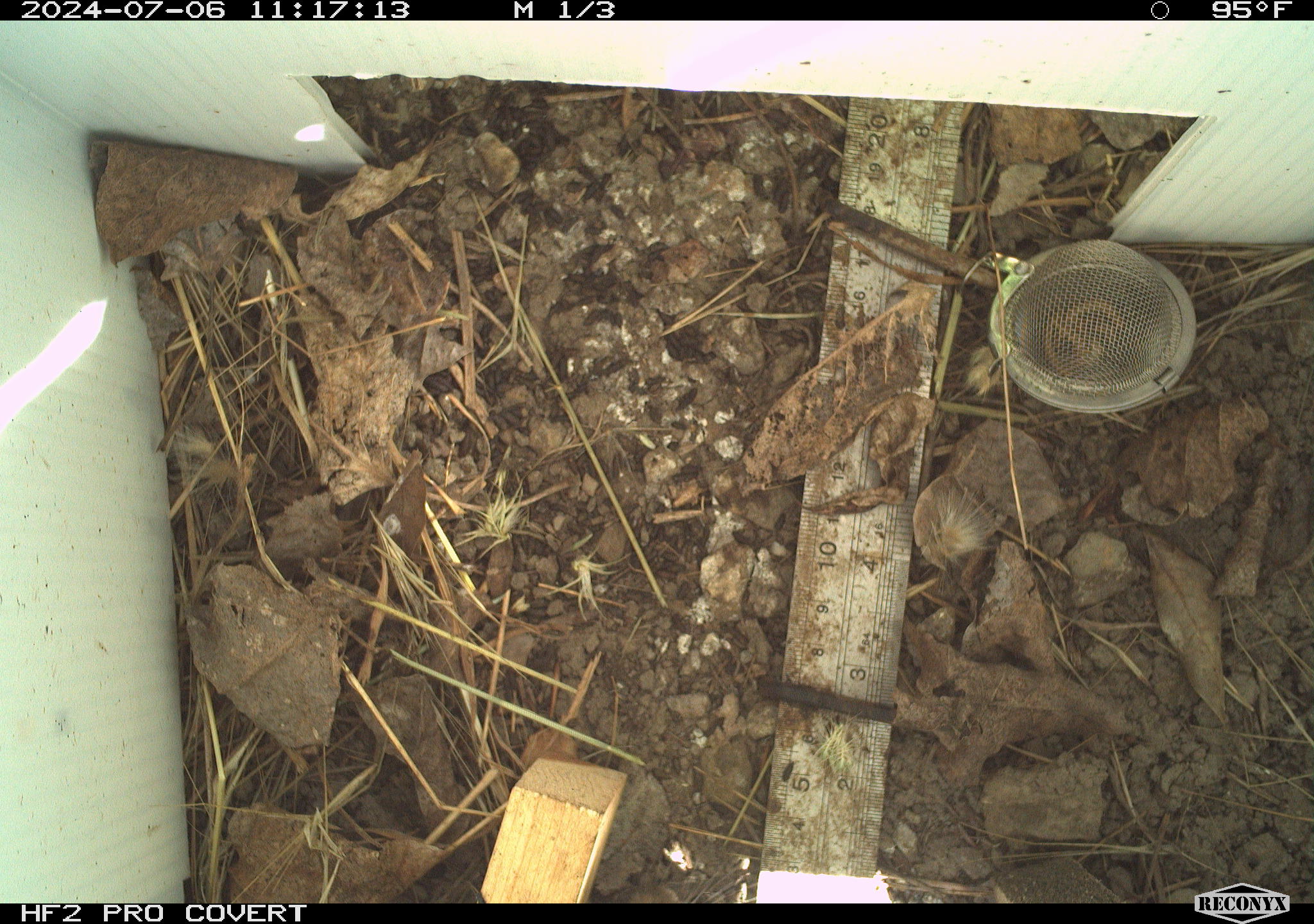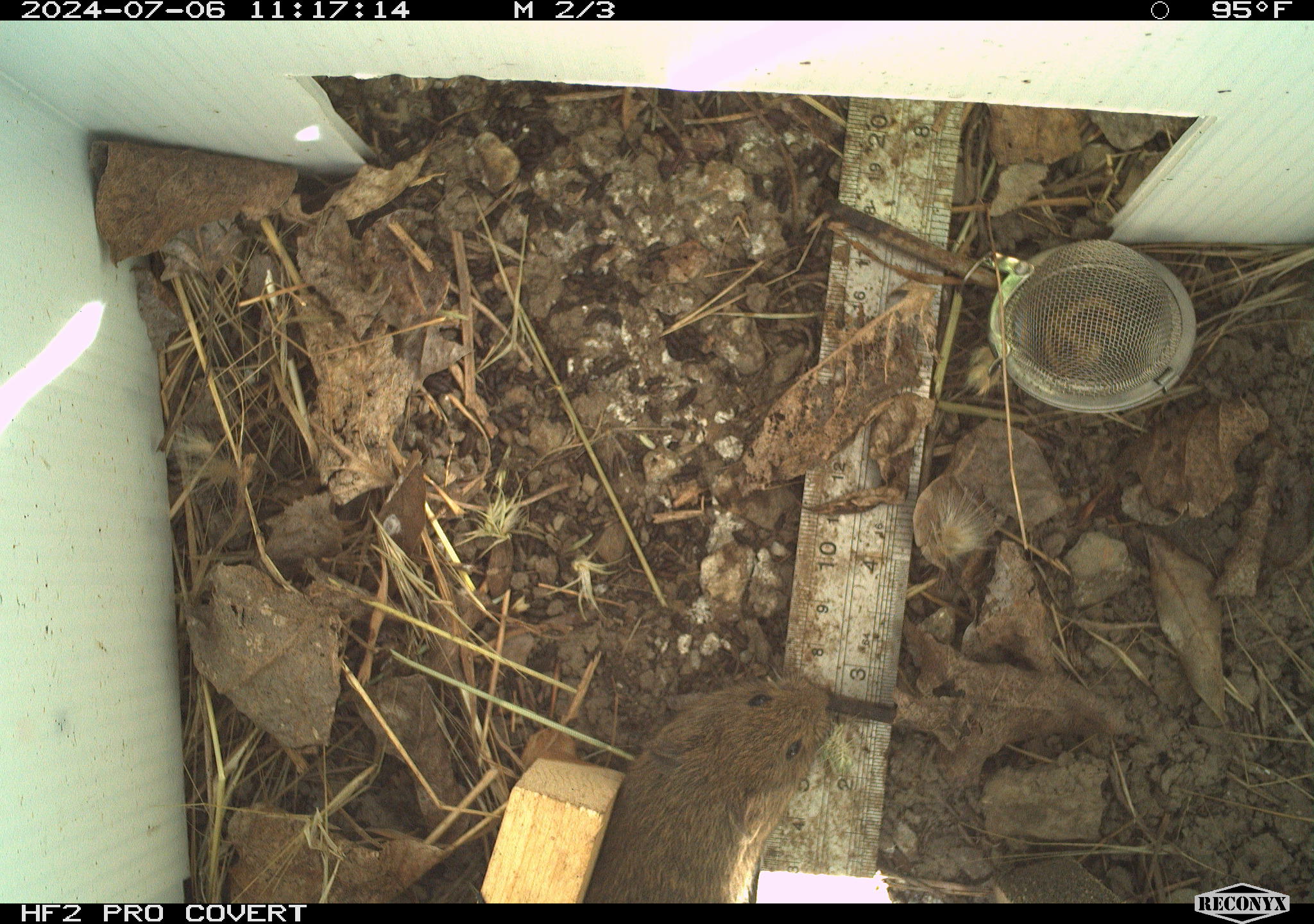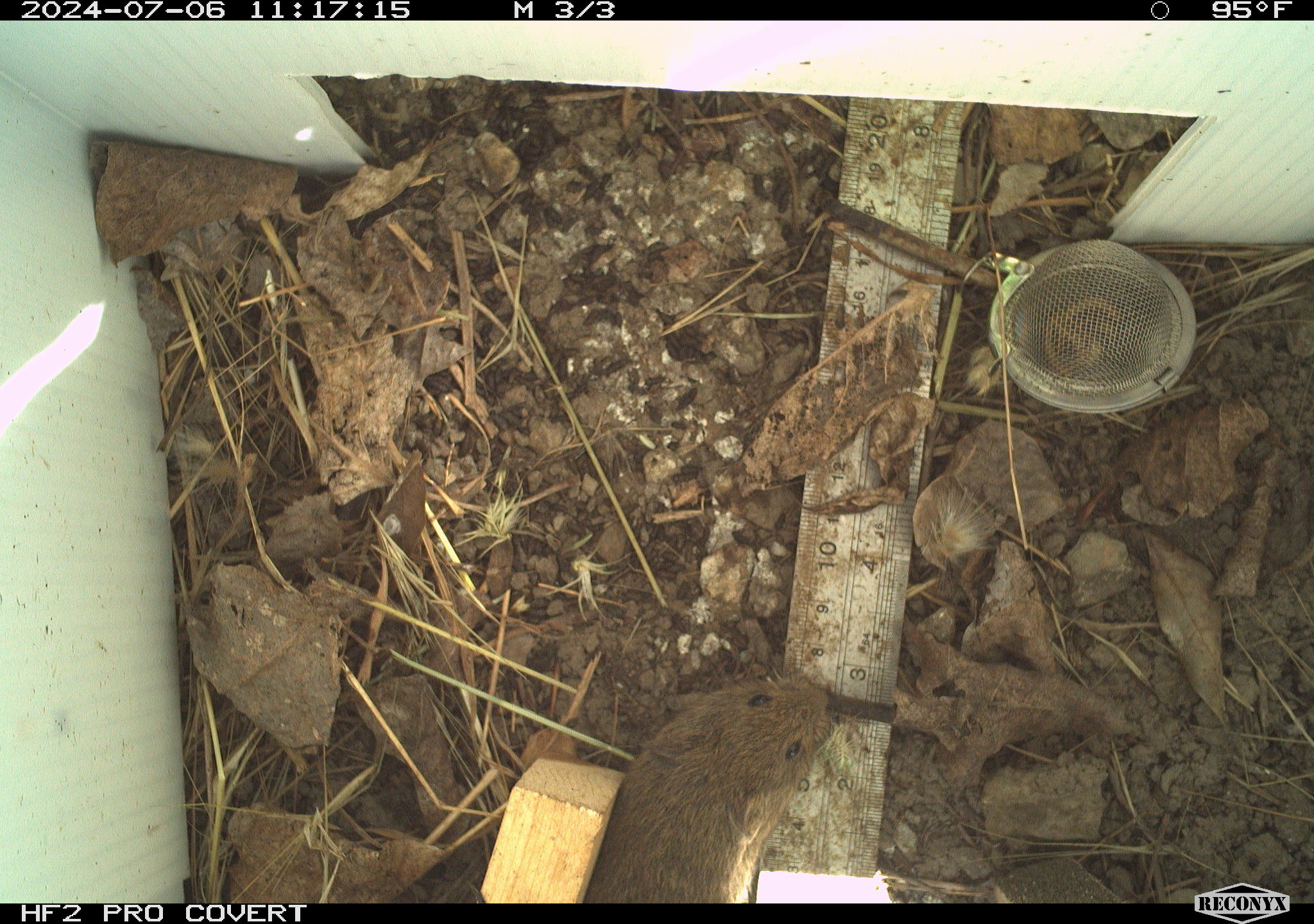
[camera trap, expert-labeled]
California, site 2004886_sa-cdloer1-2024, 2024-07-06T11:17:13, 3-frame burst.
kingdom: Animalia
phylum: Chordata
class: Mammalia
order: Rodentia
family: Cricetidae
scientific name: Arvicolinae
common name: voles, lemmings, and muskrats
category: arvicolinae subfamily